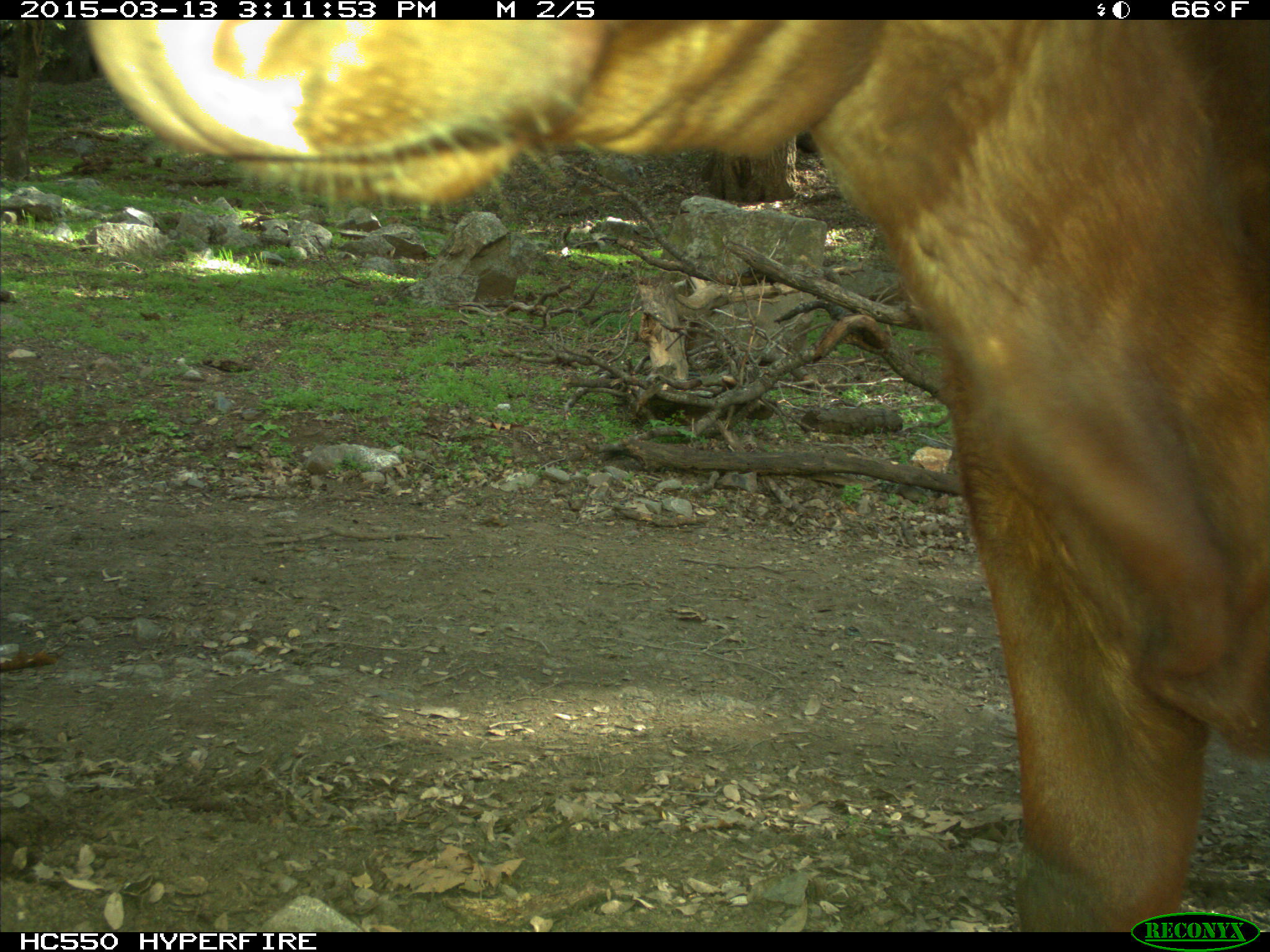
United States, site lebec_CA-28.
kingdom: Animalia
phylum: Chordata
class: Mammalia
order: Artiodactyla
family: Bovidae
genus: Bos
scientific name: Bos taurus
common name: domestic cow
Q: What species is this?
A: Bos taurus (domestic cow).